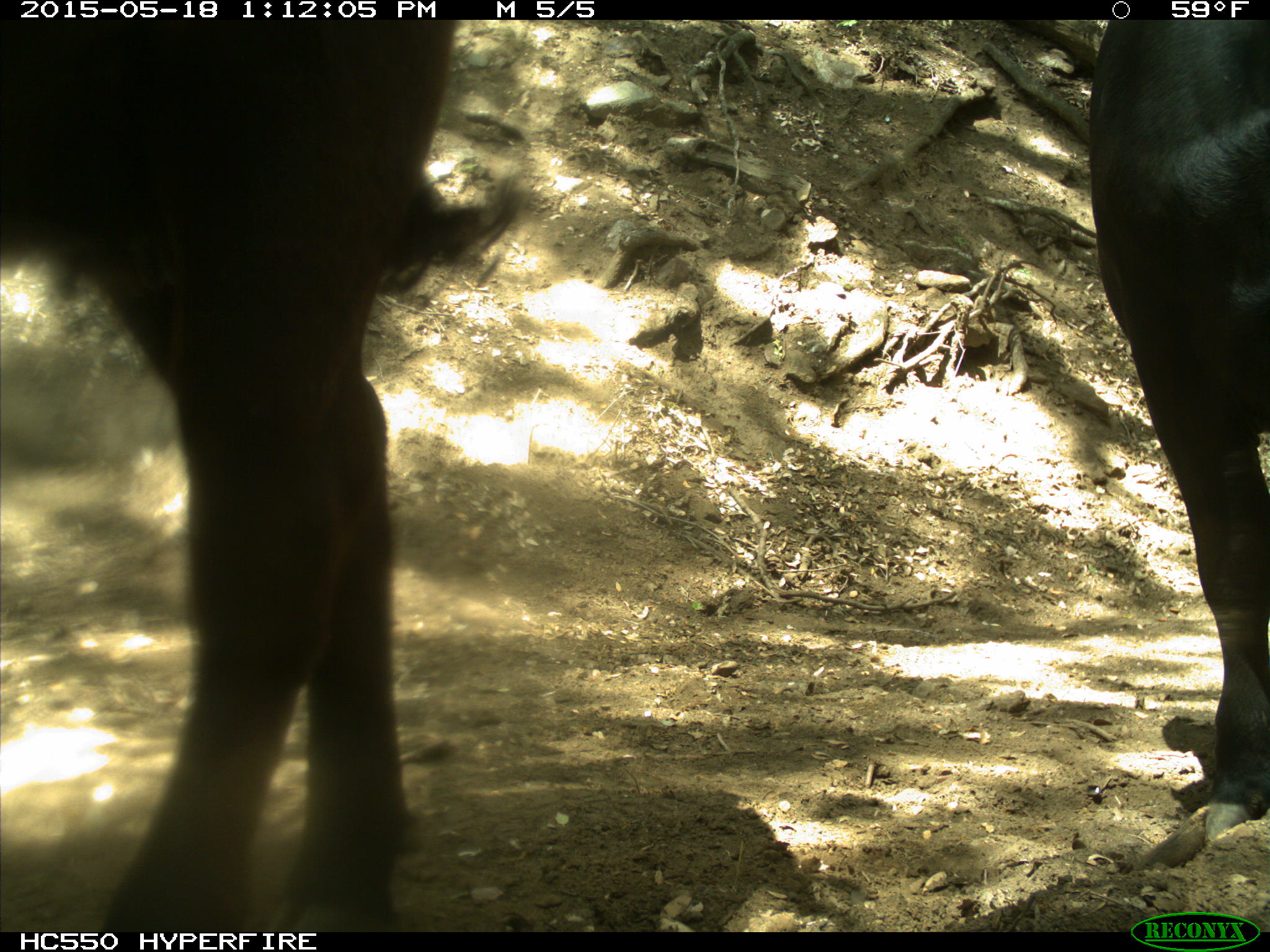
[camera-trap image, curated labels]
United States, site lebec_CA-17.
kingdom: Animalia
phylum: Chordata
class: Mammalia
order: Artiodactyla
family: Bovidae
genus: Bos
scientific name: Bos taurus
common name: domestic cow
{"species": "Bos taurus (domestic cow)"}